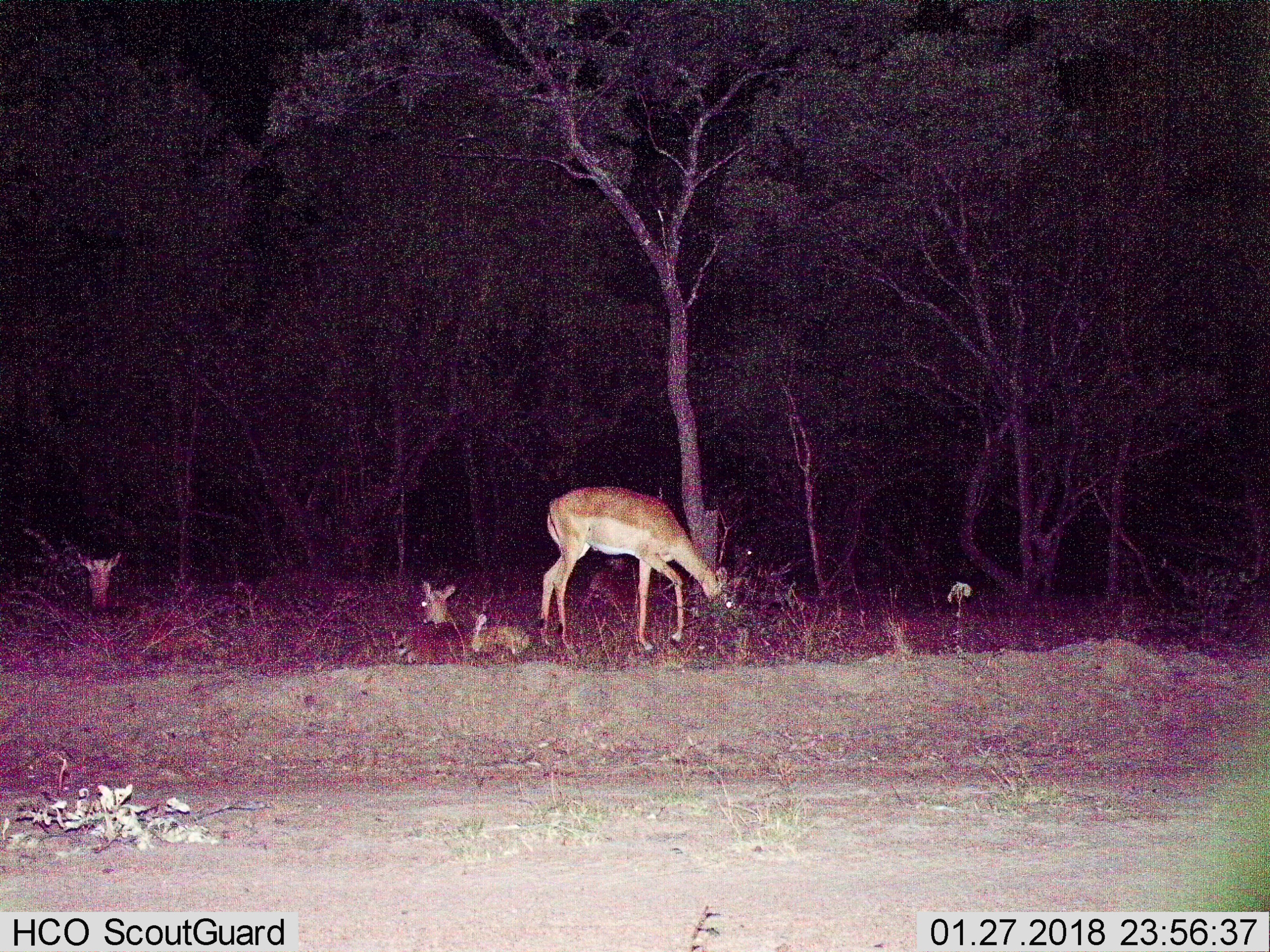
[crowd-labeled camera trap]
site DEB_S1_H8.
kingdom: Animalia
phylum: Chordata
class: Mammalia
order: Artiodactyla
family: Bovidae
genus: Aepyceros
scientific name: Aepyceros melampus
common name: impala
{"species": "impala (Aepyceros melampus)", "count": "4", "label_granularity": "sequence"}